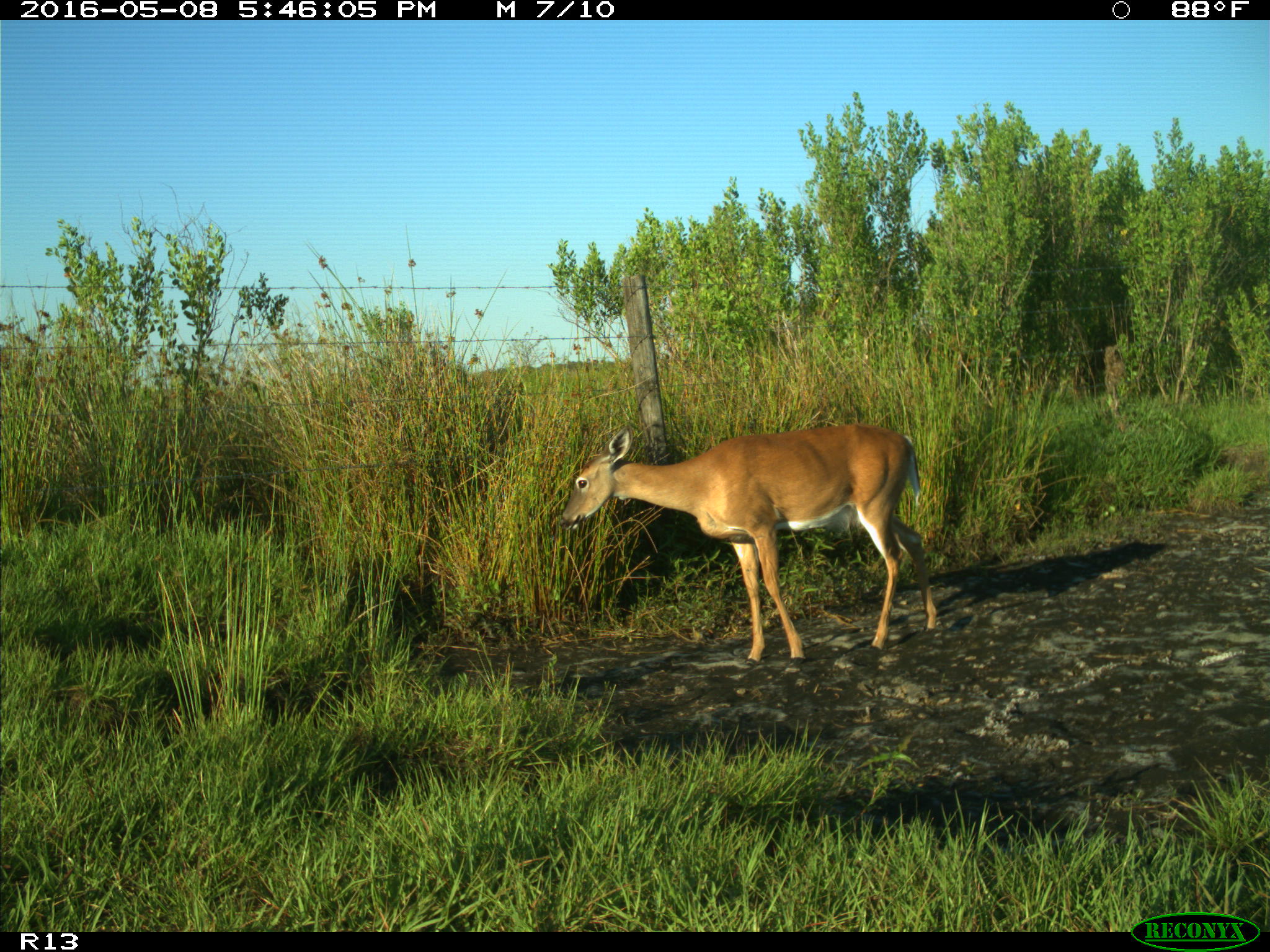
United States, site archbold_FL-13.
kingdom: Animalia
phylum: Chordata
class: Mammalia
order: Artiodactyla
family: Cervidae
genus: Odocoileus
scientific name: Odocoileus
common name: deer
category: unidentified deer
Unidentified deer (deer) (Odocoileus).